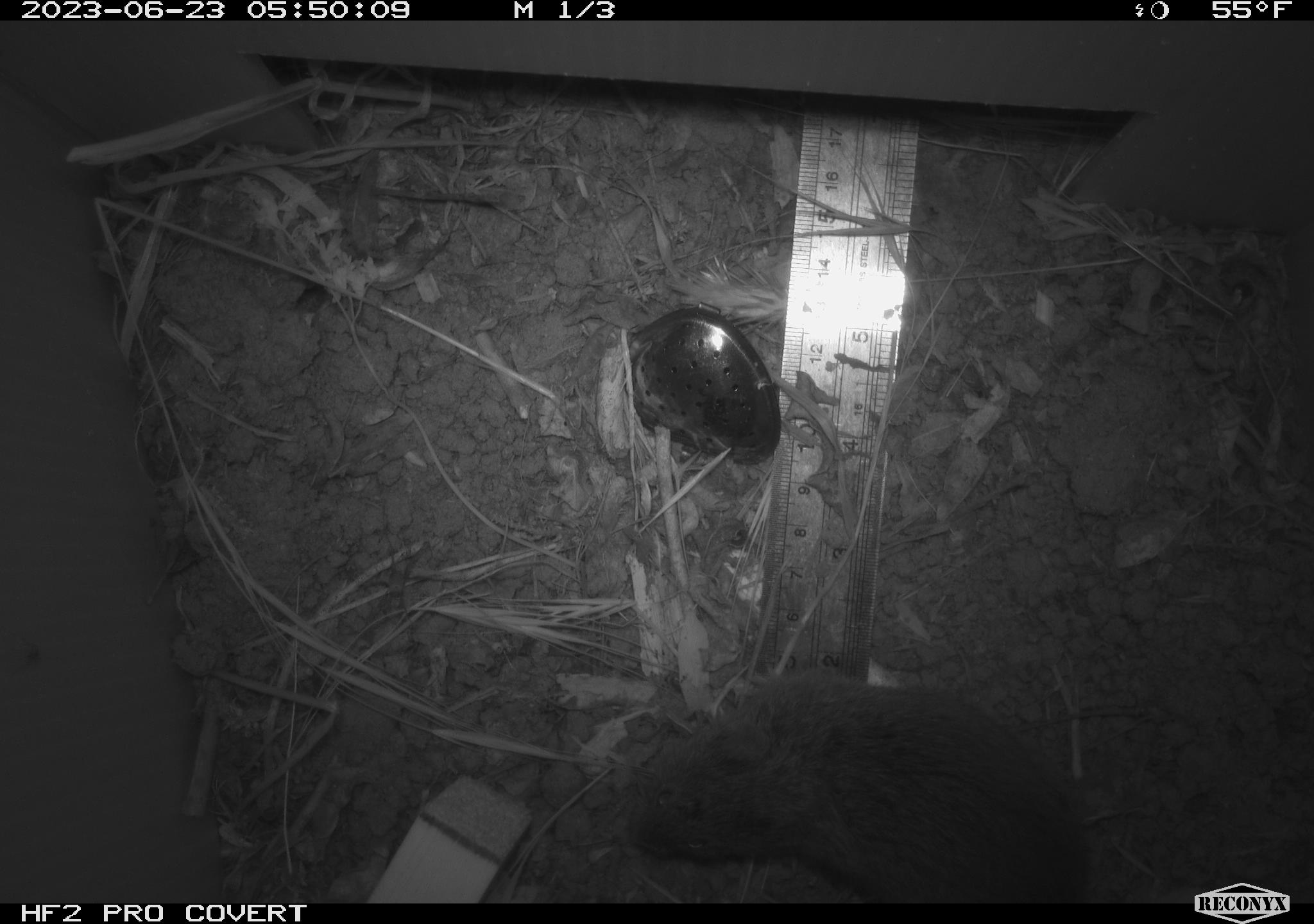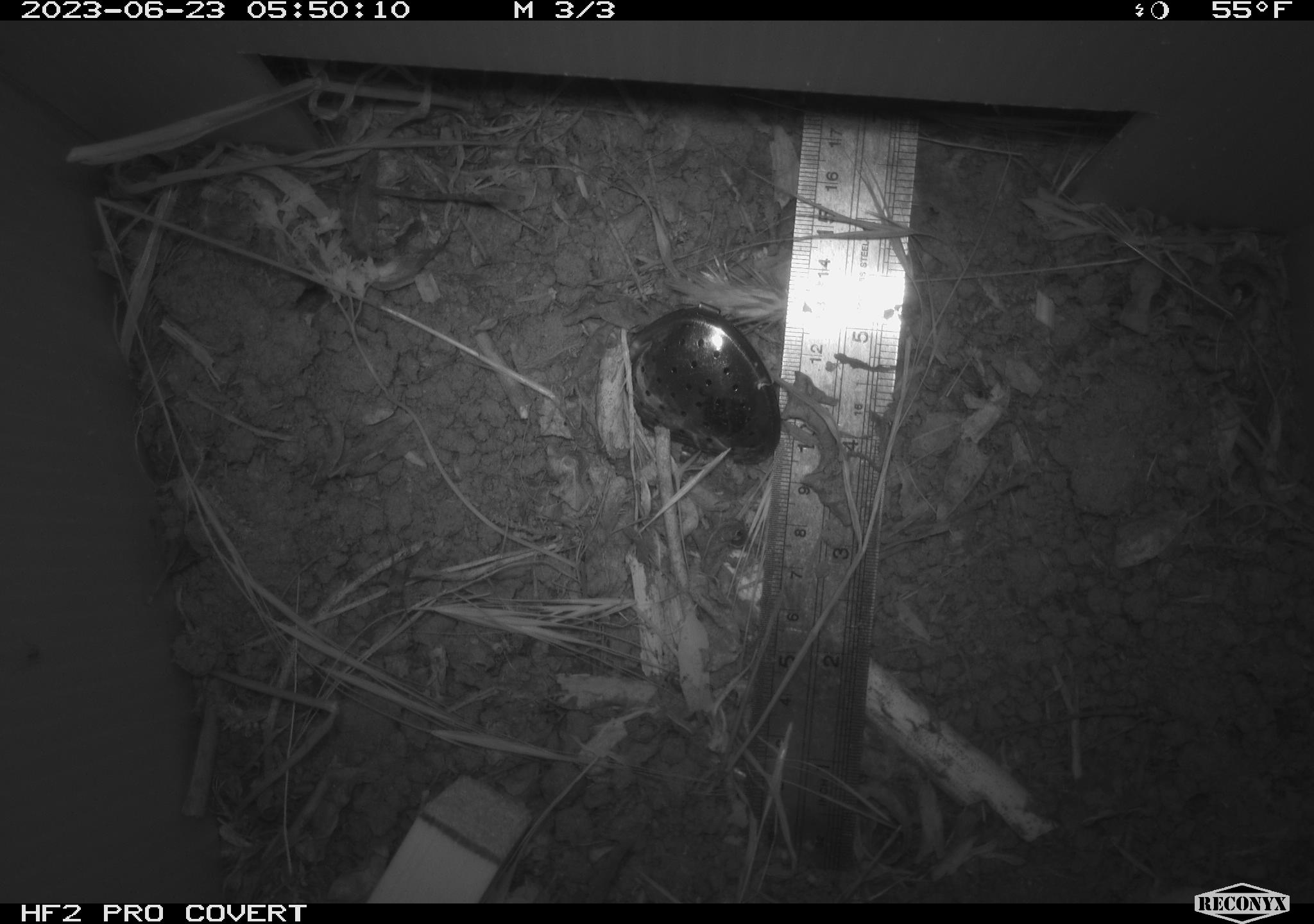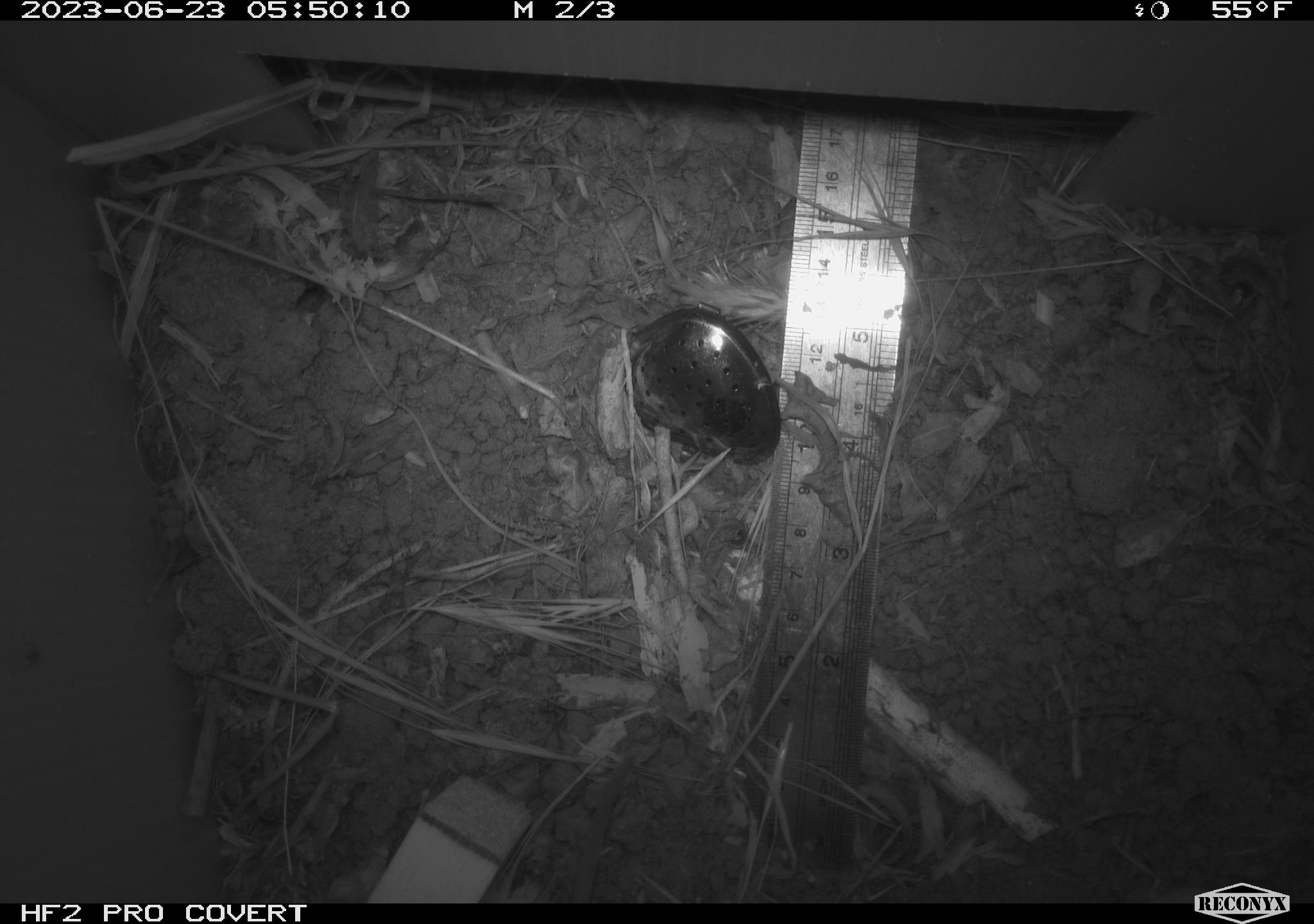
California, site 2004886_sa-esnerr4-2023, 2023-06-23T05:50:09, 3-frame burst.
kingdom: Animalia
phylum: Chordata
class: Mammalia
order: Rodentia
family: Cricetidae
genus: Microtus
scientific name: Microtus californicus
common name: california vole